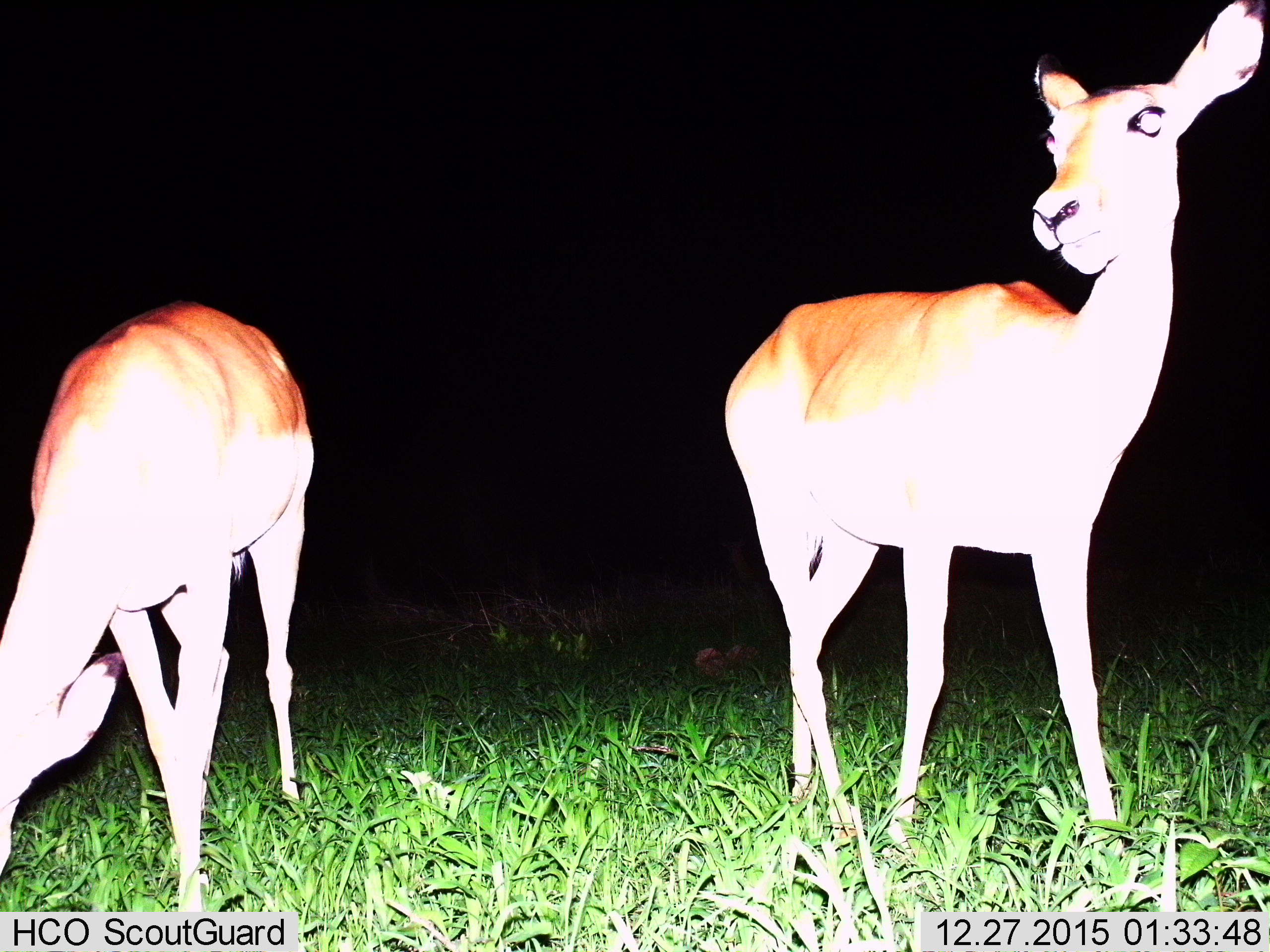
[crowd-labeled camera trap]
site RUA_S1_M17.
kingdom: Animalia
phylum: Chordata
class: Mammalia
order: Artiodactyla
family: Bovidae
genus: Aepyceros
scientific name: Aepyceros melampus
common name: impala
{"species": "impala (Aepyceros melampus)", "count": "2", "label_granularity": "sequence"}